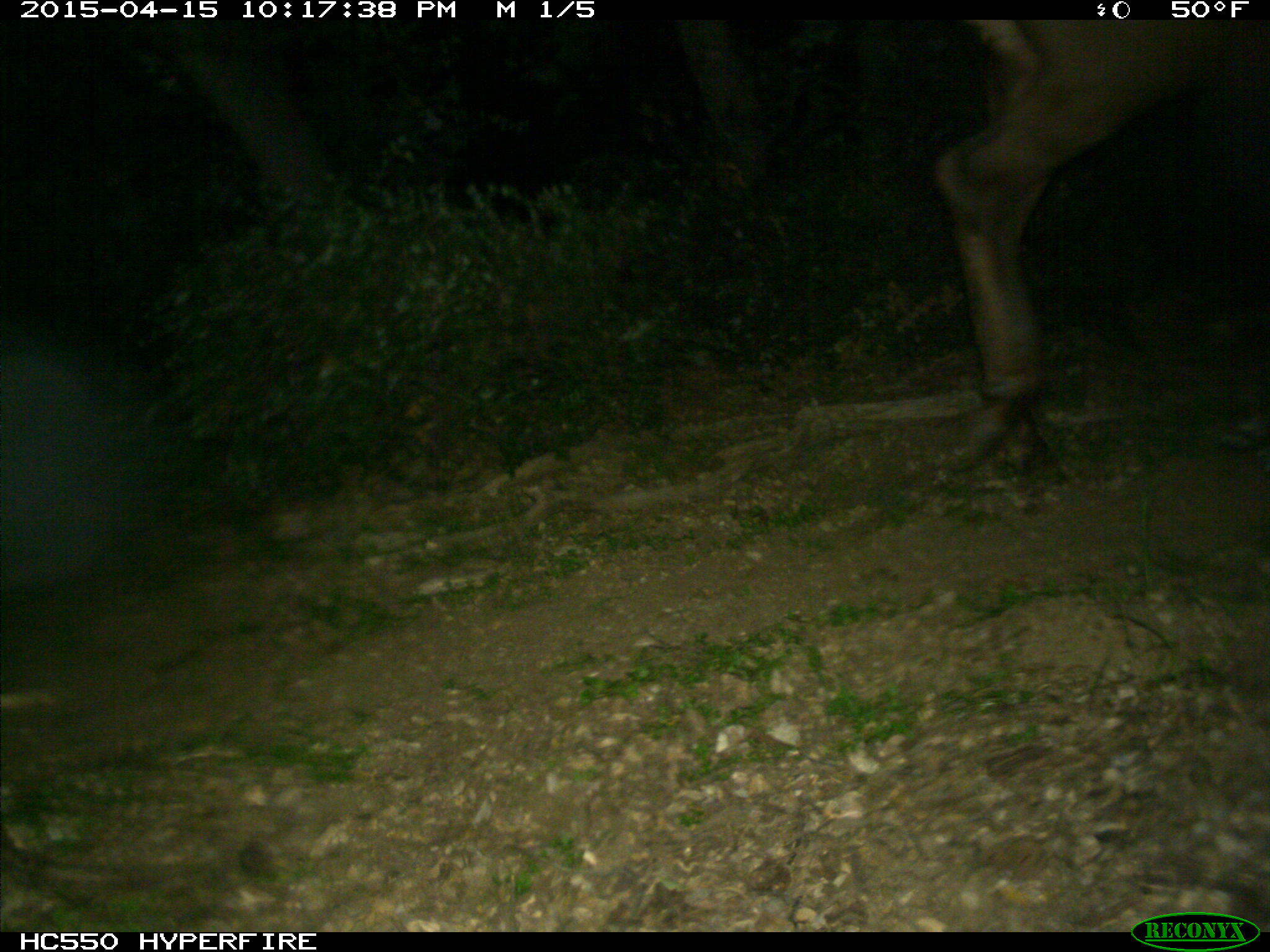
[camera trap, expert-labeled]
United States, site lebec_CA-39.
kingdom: Animalia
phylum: Chordata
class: Mammalia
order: Artiodactyla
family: Cervidae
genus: Cervus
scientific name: Cervus canadensis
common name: elk